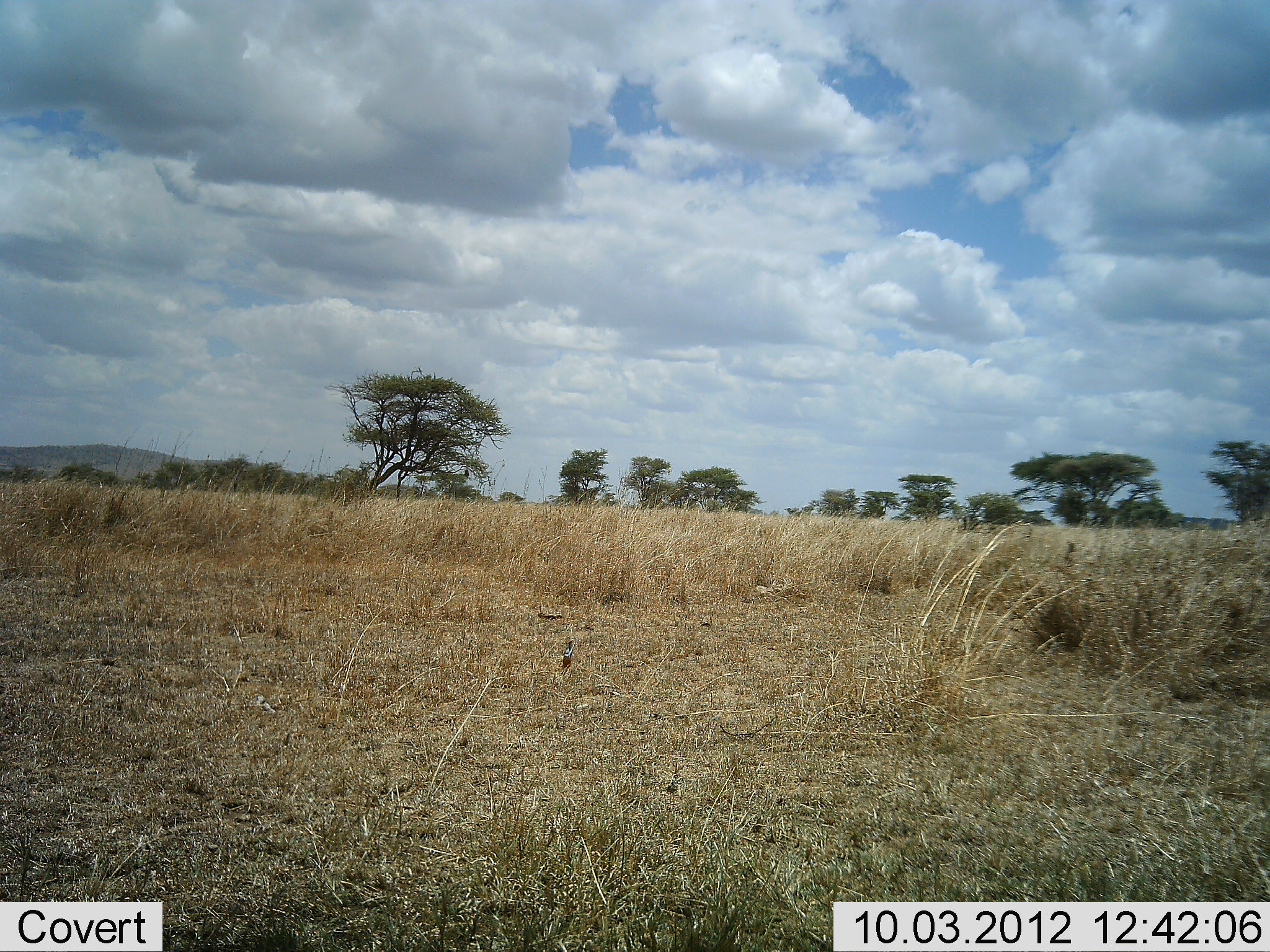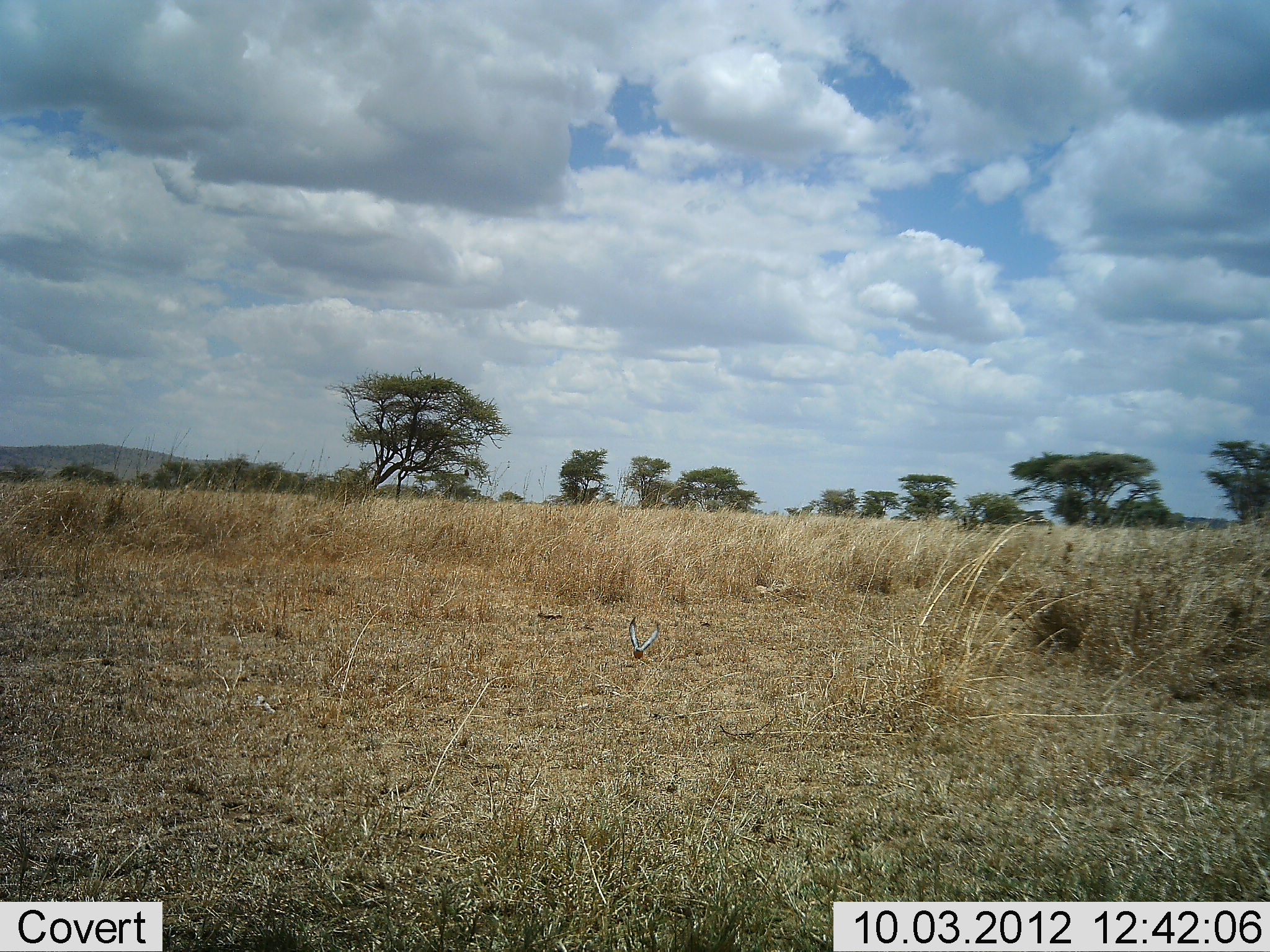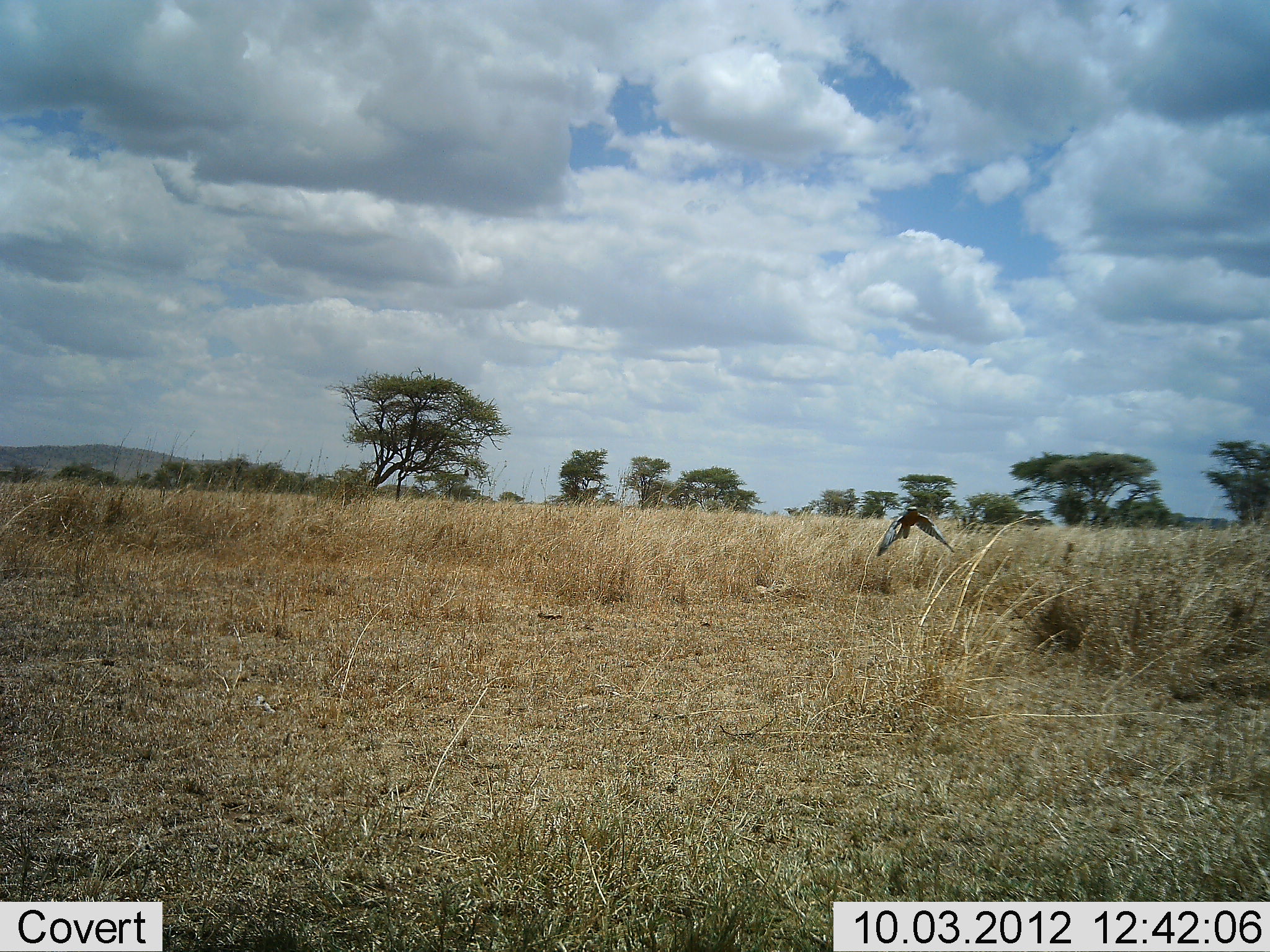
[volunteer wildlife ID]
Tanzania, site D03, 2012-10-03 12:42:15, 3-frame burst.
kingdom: Animalia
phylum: Chordata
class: Aves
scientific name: Aves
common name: bird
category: otherbird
Otherbird (bird) (Aves), count 1. Behavior (volunteer vote fractions): standing 0%, resting 0%, moving 100%, interacting 0%. Young present (vote fraction): 0%. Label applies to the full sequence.